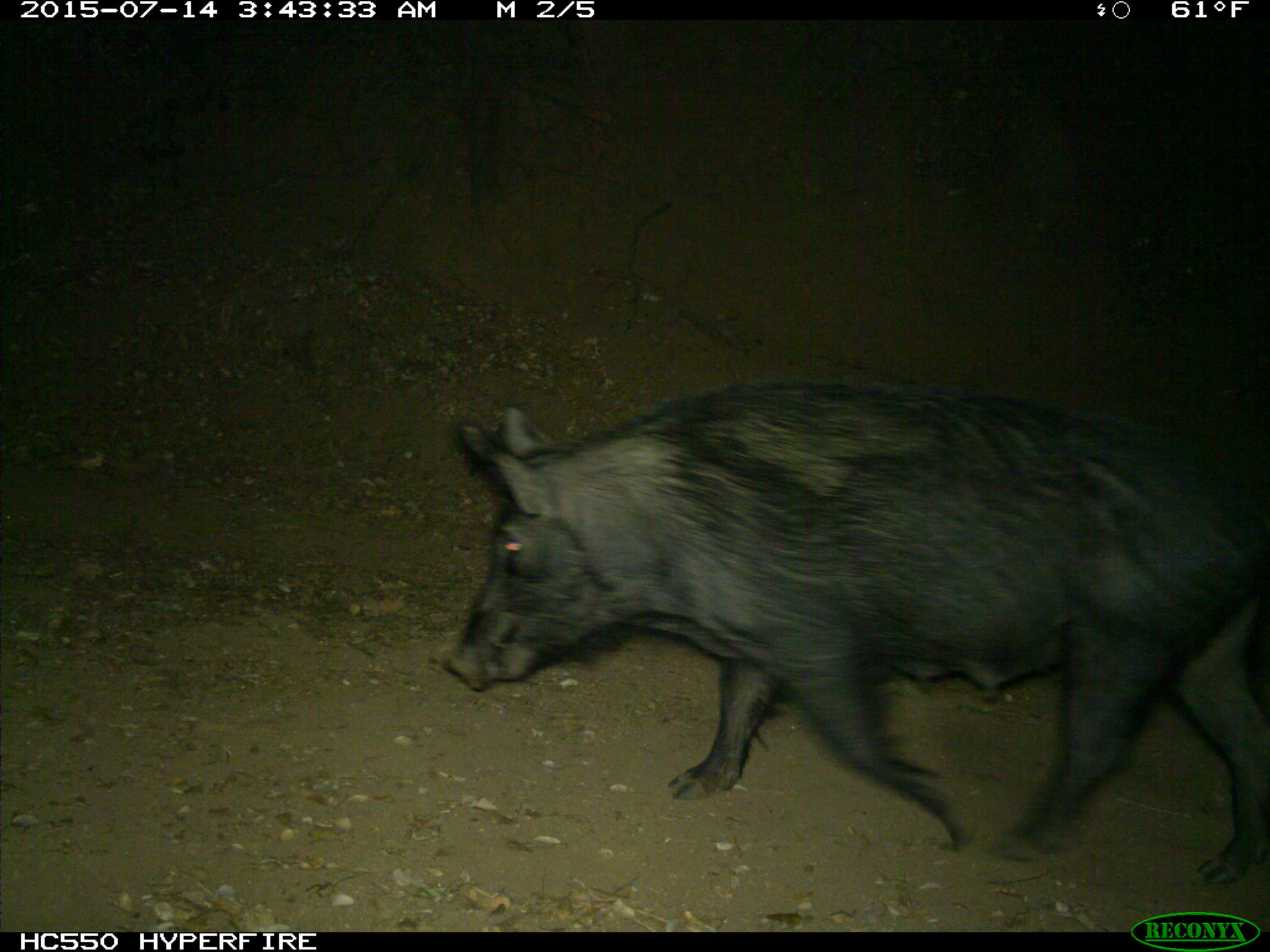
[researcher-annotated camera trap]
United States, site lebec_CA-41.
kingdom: Animalia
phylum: Chordata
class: Mammalia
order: Artiodactyla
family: Suidae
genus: Sus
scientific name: Sus scrofa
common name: wild boar